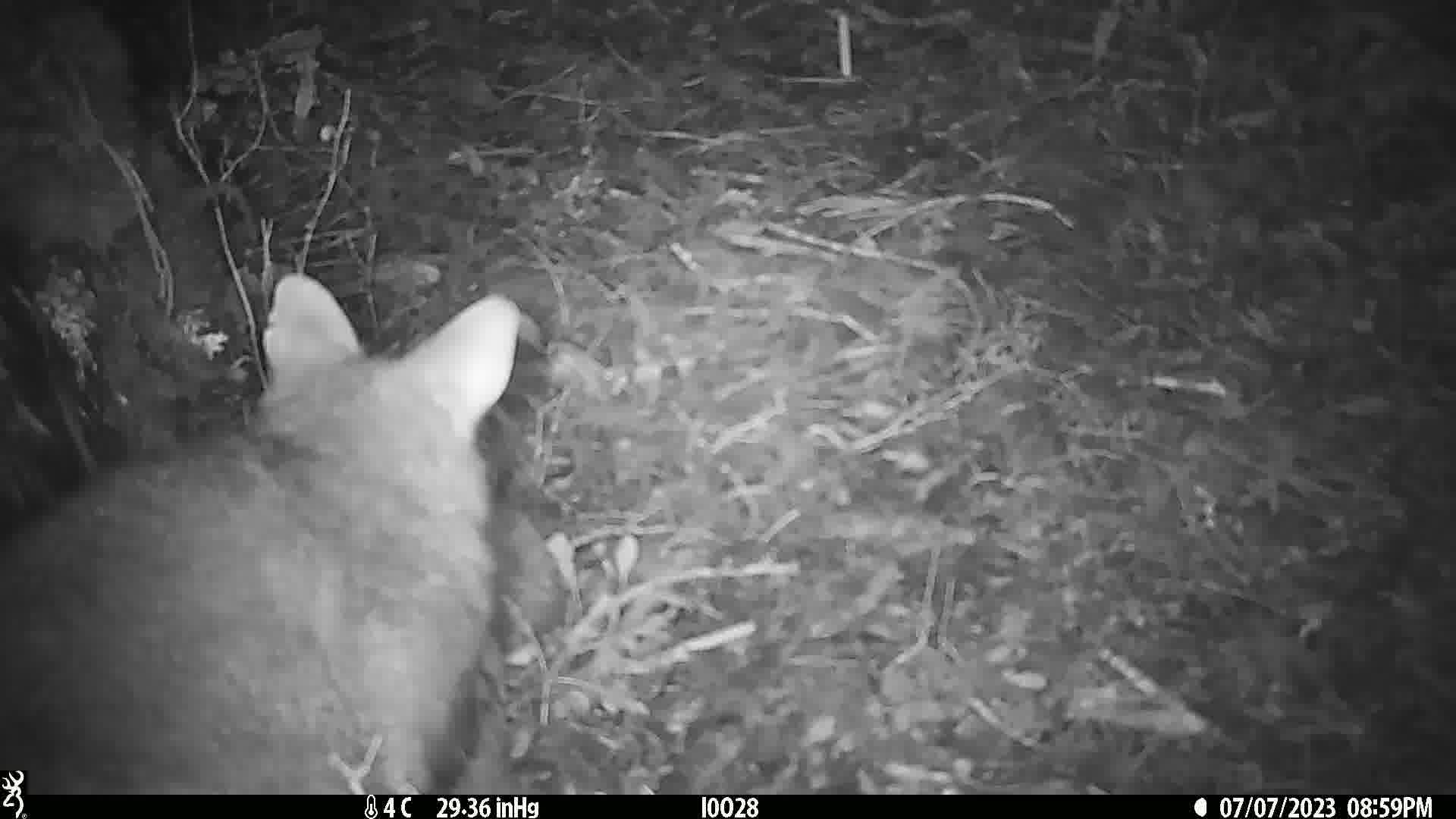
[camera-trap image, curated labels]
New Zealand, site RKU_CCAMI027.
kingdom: Animalia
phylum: Chordata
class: Mammalia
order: Diprotodontia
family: Phalangeridae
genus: Trichosurus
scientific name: Trichosurus vulpecula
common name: common brushtail possum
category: possum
Possum (common brushtail possum) (Trichosurus vulpecula).